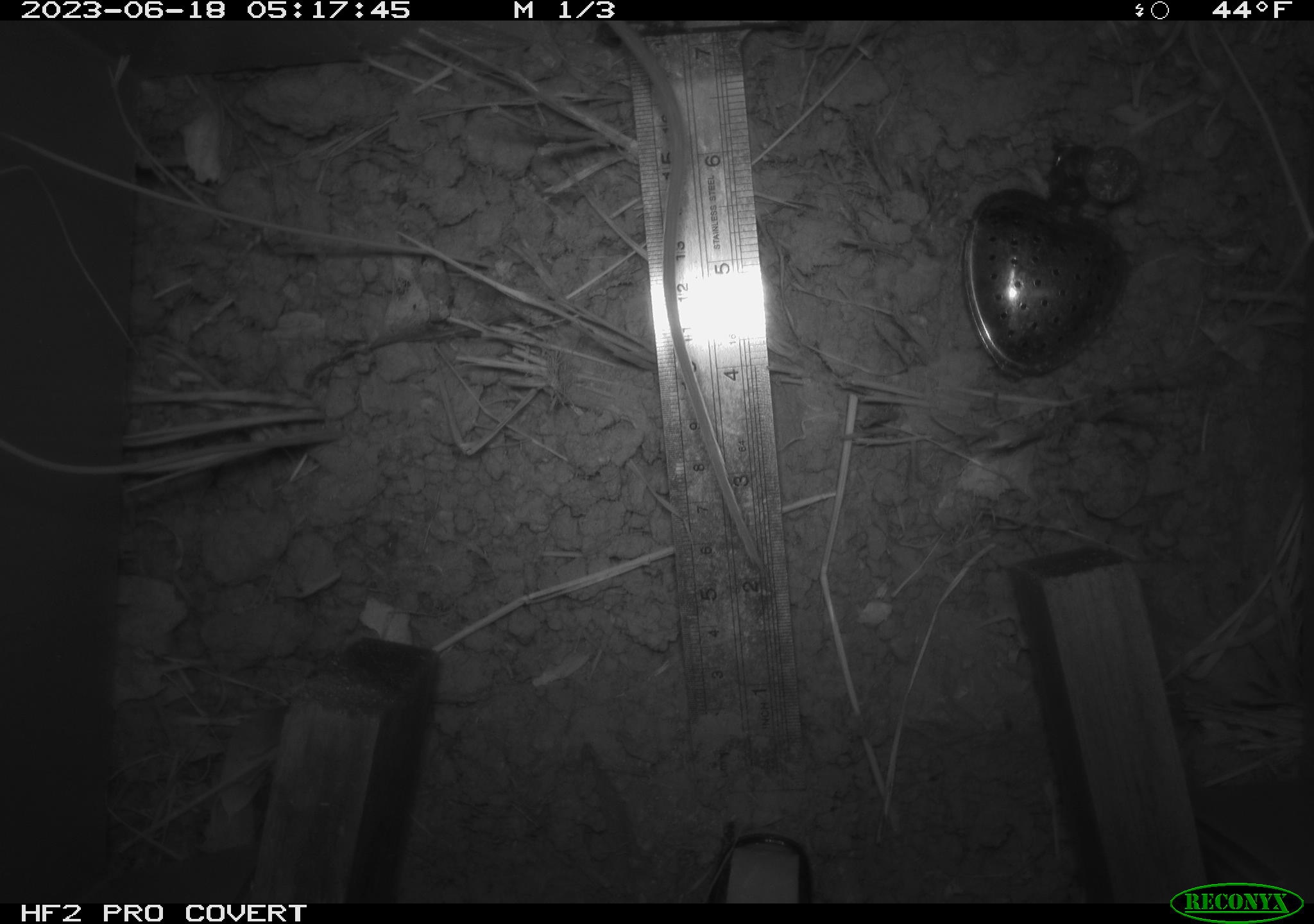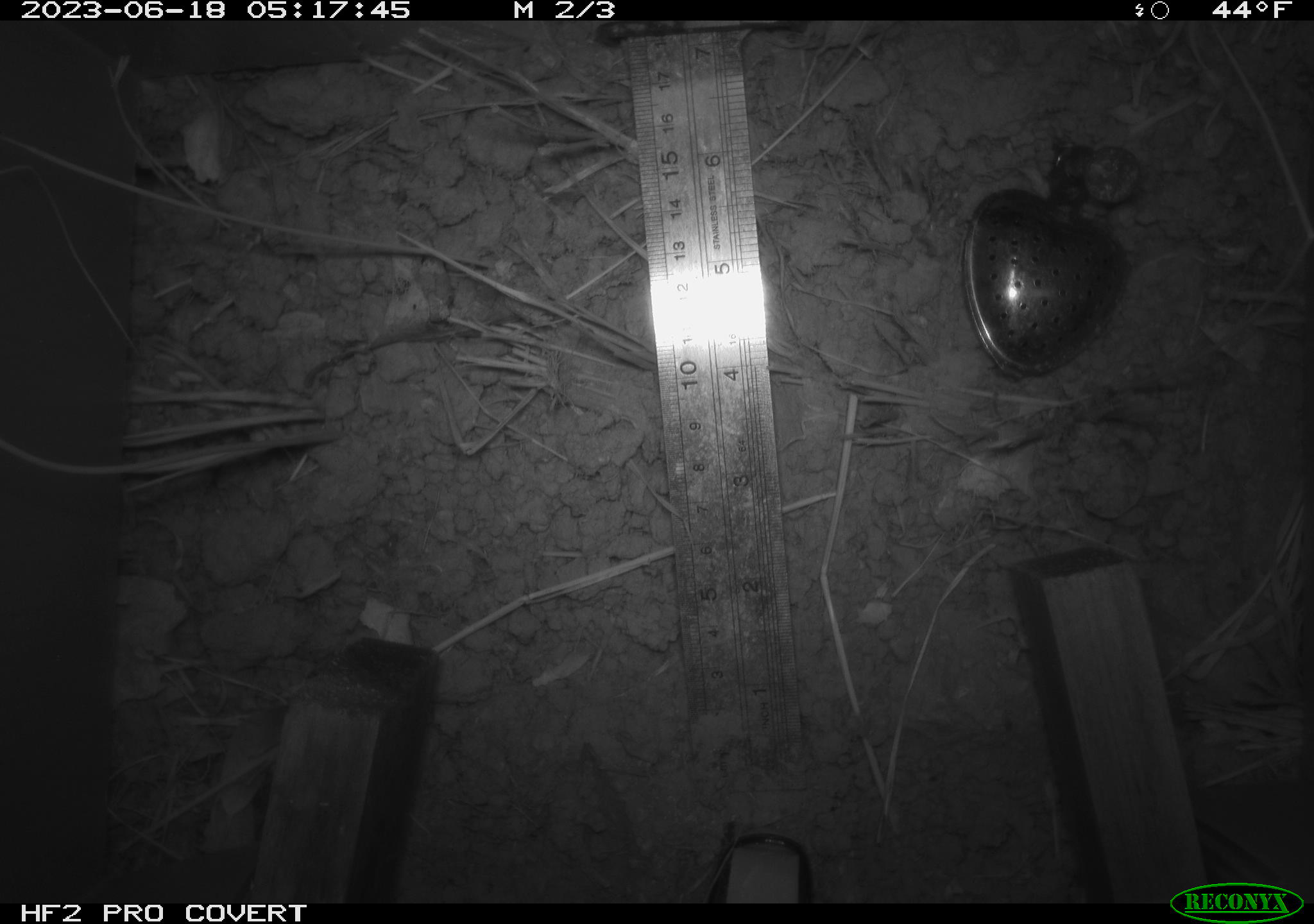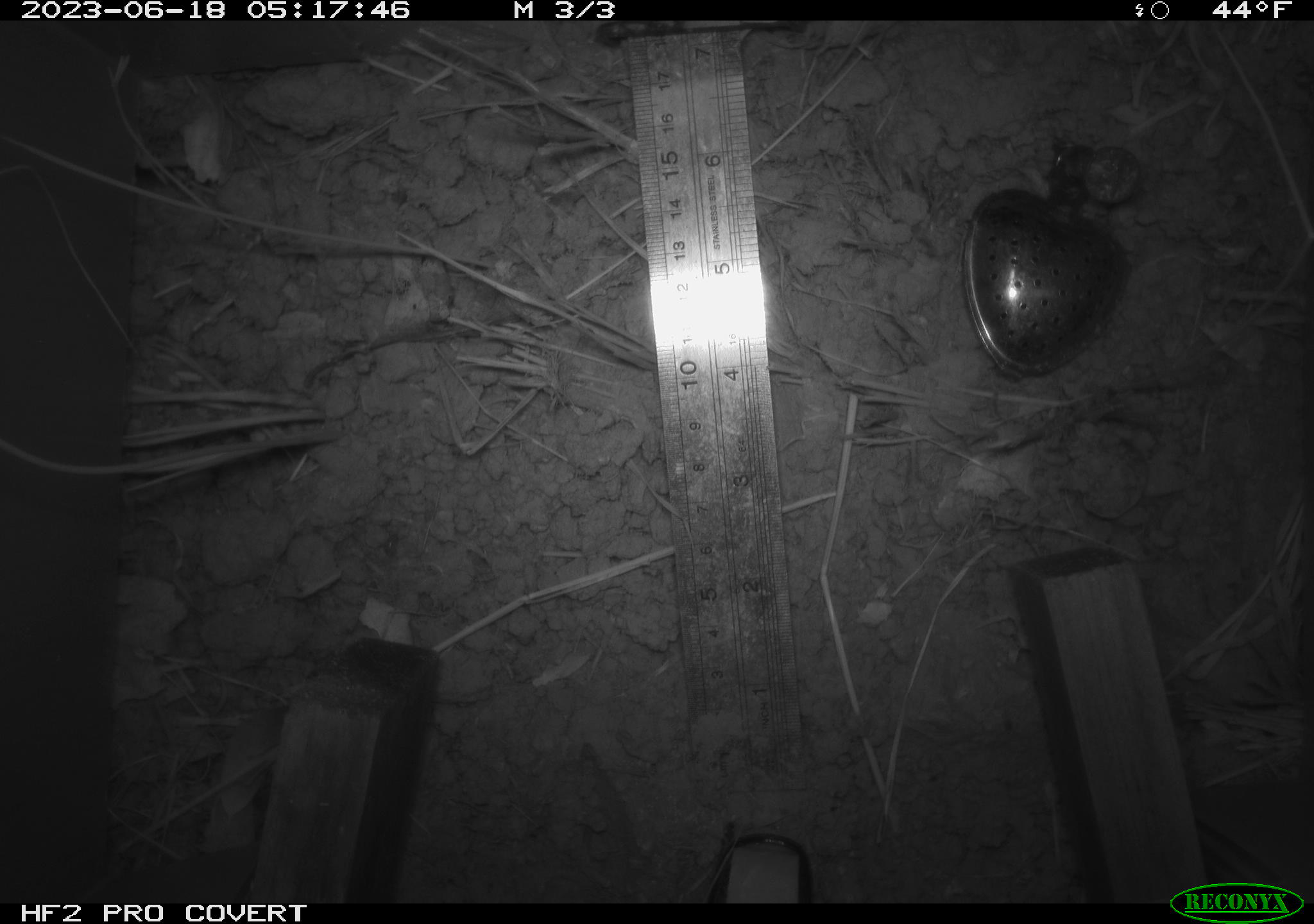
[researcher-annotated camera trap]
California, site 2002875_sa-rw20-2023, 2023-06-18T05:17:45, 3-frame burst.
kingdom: Animalia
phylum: Chordata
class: Mammalia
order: Rodentia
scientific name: Rodentia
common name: rodent